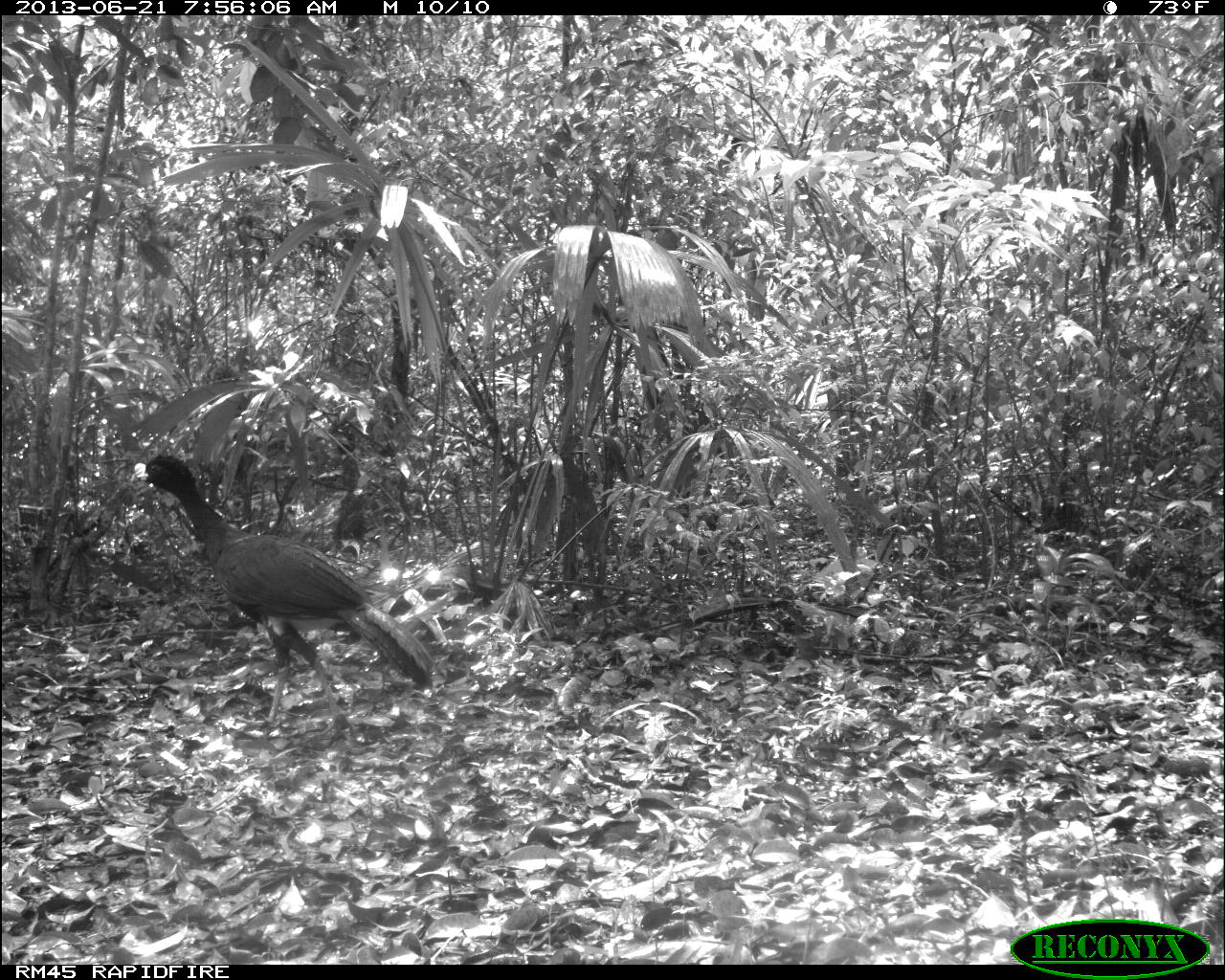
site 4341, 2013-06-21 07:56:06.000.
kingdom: Animalia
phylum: Chordata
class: Aves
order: Galliformes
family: Cracidae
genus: Crax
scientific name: Crax rubra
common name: great curassow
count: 1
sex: male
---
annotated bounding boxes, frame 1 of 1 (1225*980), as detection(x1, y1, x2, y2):
crax rubra: detection(127, 447, 435, 737)